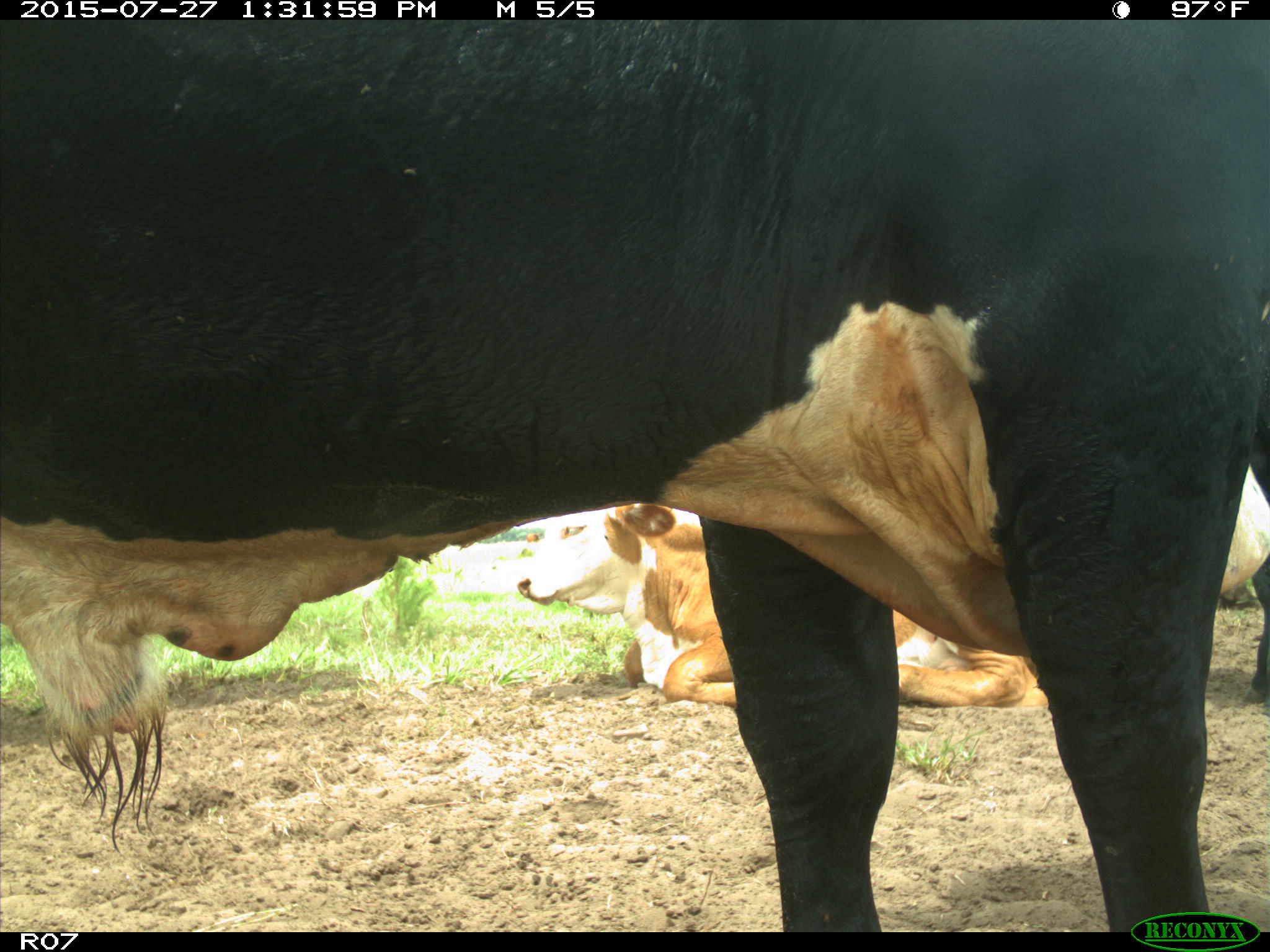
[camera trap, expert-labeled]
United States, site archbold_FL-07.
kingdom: Animalia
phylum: Chordata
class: Mammalia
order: Artiodactyla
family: Bovidae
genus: Bos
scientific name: Bos taurus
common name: domestic cow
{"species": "Bos taurus (domestic cow)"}